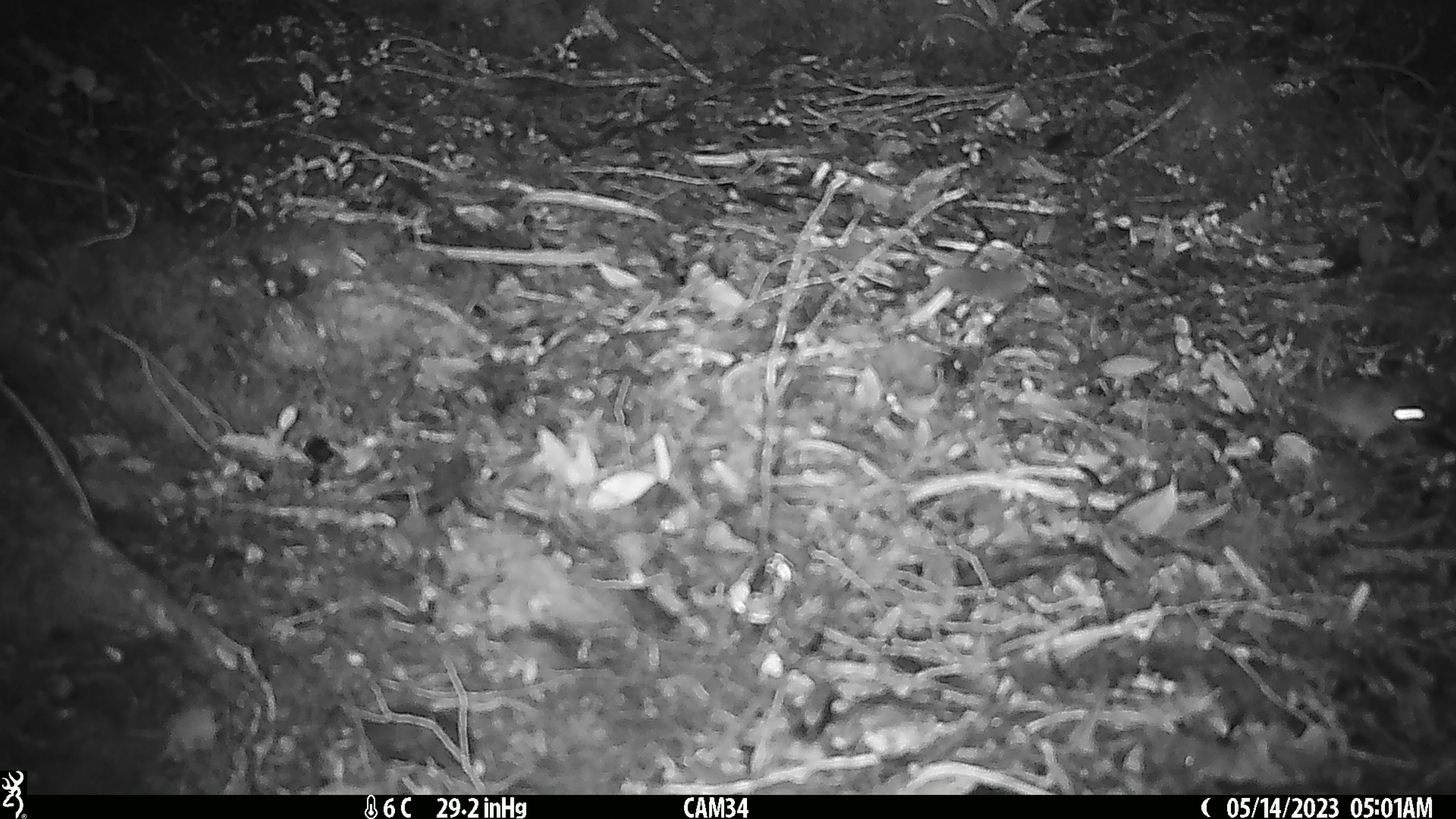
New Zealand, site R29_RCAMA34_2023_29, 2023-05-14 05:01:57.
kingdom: Animalia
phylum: Chordata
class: Mammalia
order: Rodentia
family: Muridae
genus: Mus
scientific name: Mus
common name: mouse